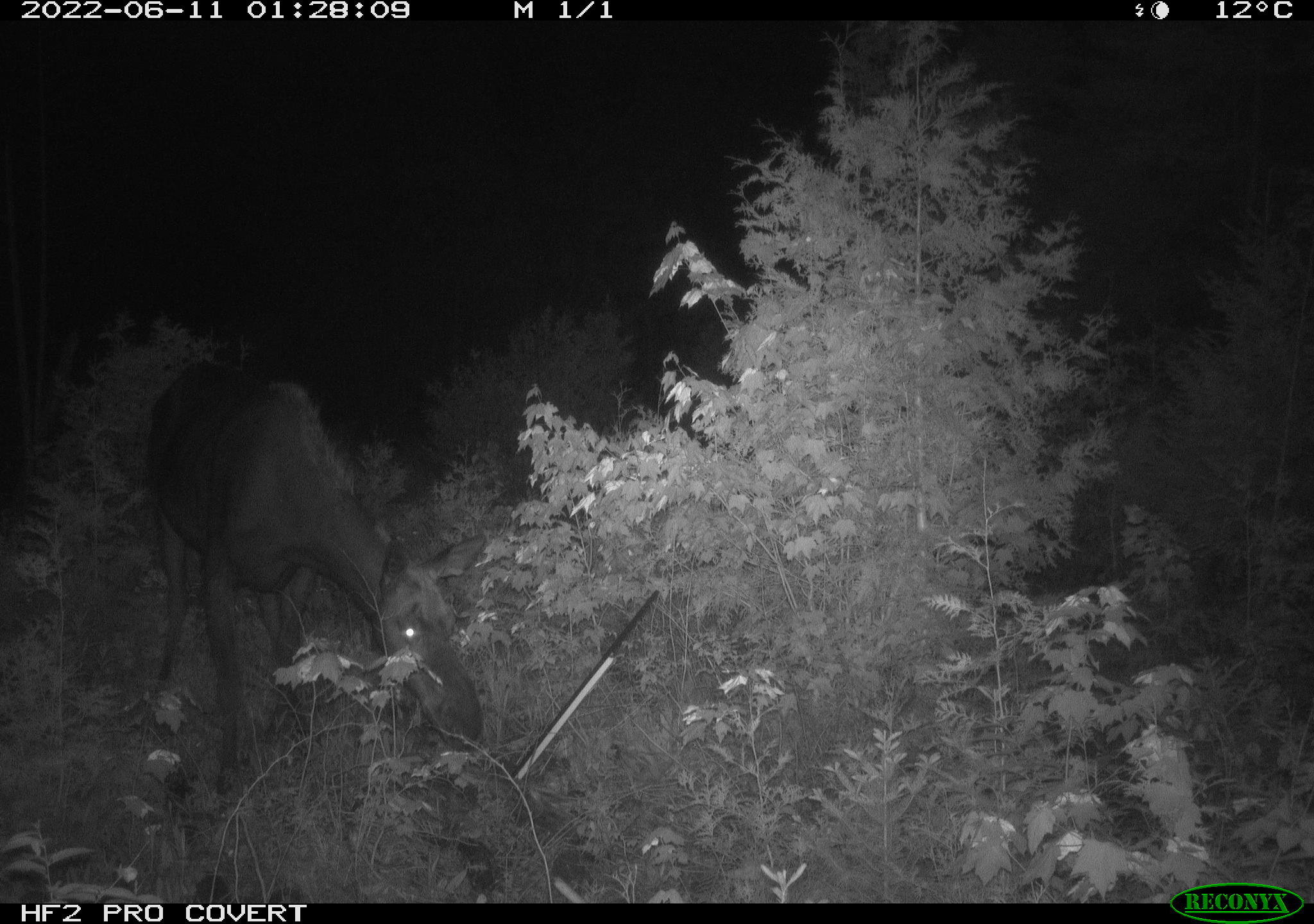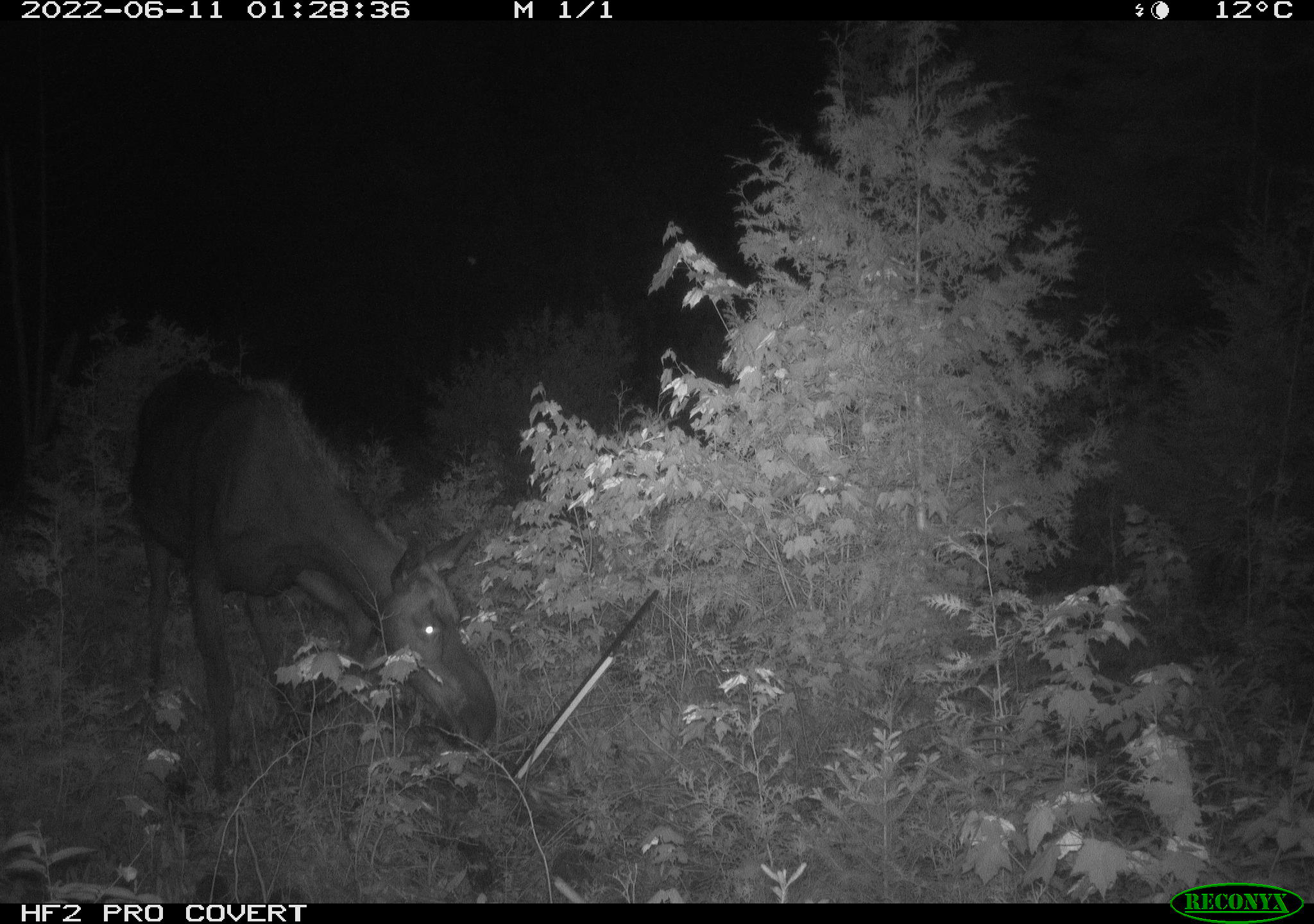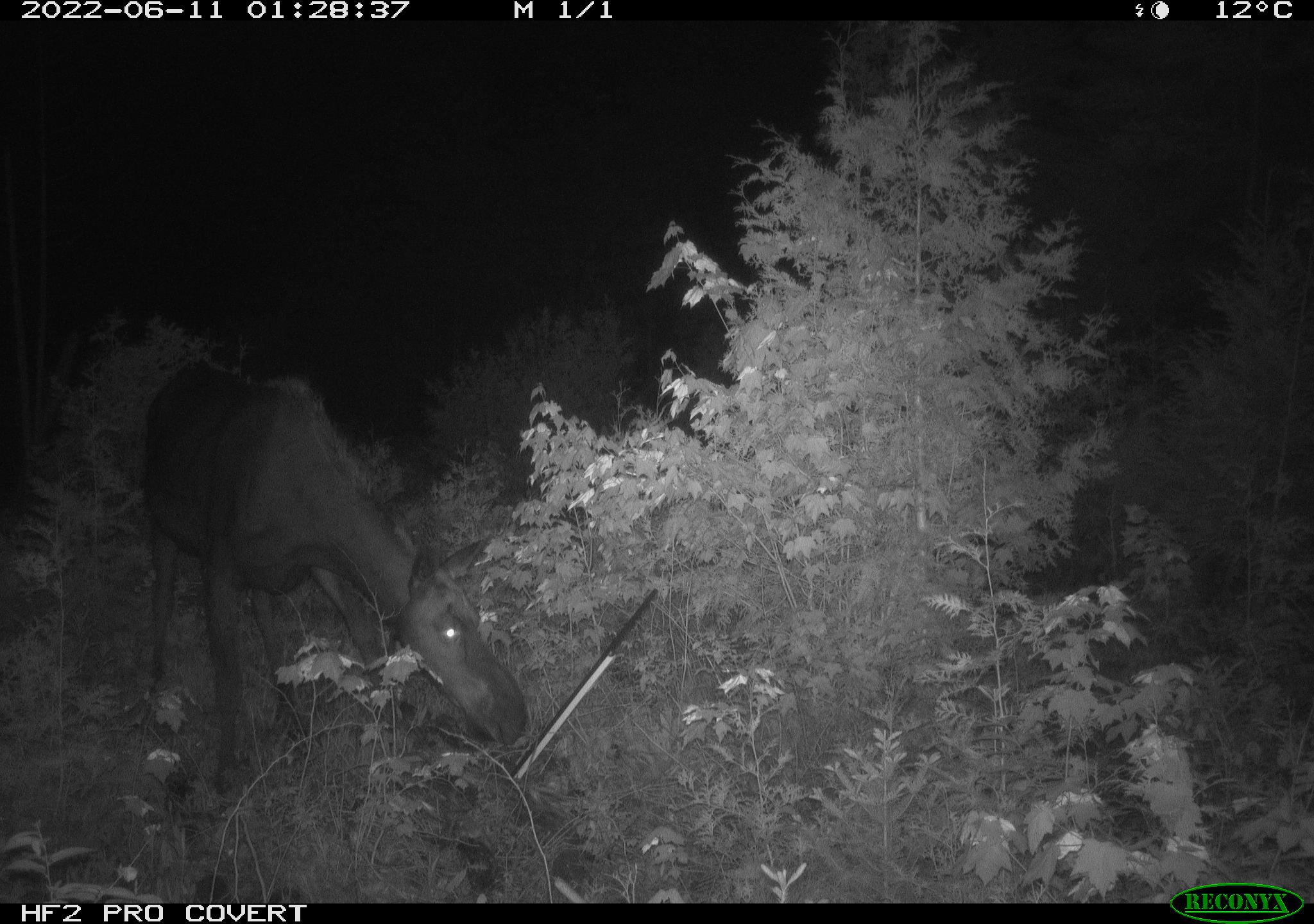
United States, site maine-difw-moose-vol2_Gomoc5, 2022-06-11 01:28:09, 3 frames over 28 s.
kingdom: Animalia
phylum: Chordata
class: Mammalia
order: Artiodactyla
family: Cervidae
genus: Alces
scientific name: Alces alces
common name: moose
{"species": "moose (Alces alces)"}